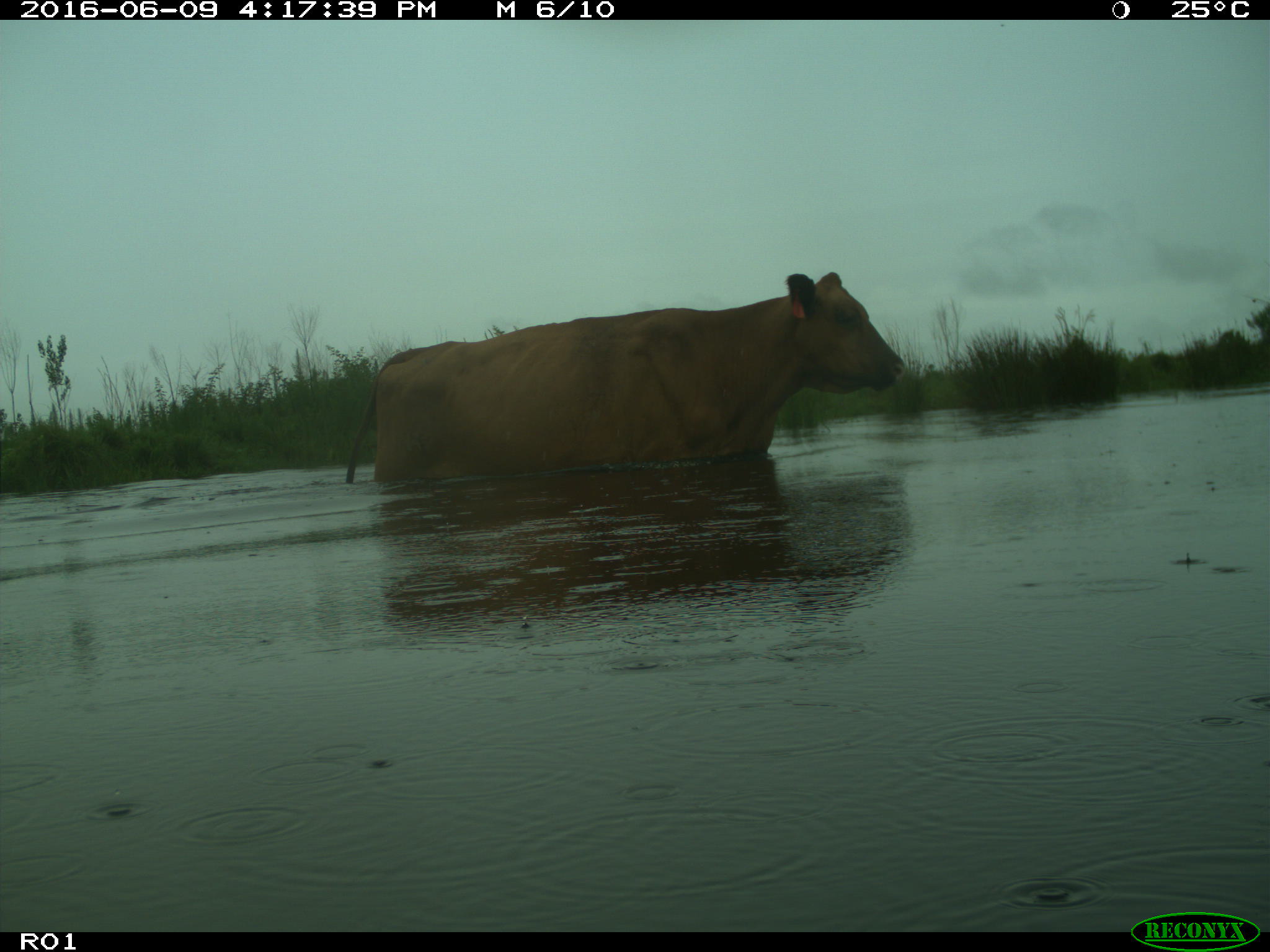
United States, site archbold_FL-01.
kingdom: Animalia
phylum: Chordata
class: Mammalia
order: Artiodactyla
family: Bovidae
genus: Bos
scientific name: Bos taurus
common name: domestic cow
Bos taurus (domestic cow).